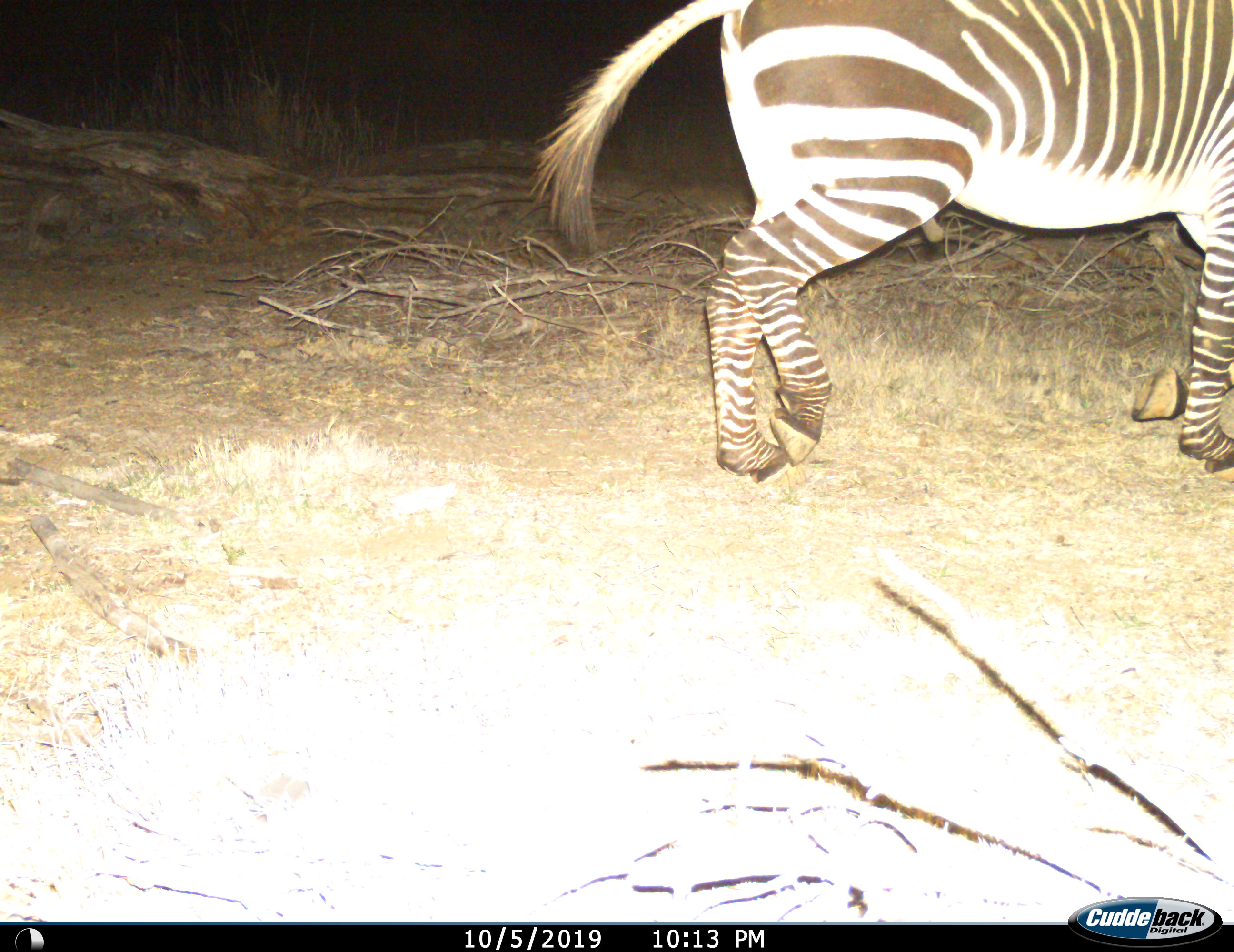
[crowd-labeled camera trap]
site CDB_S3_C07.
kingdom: Animalia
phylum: Chordata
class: Mammalia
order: Perissodactyla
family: Equidae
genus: Equus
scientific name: Equus zebra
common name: mountain zebra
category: zebramountain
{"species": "zebramountain (mountain zebra) (Equus zebra)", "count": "1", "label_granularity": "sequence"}